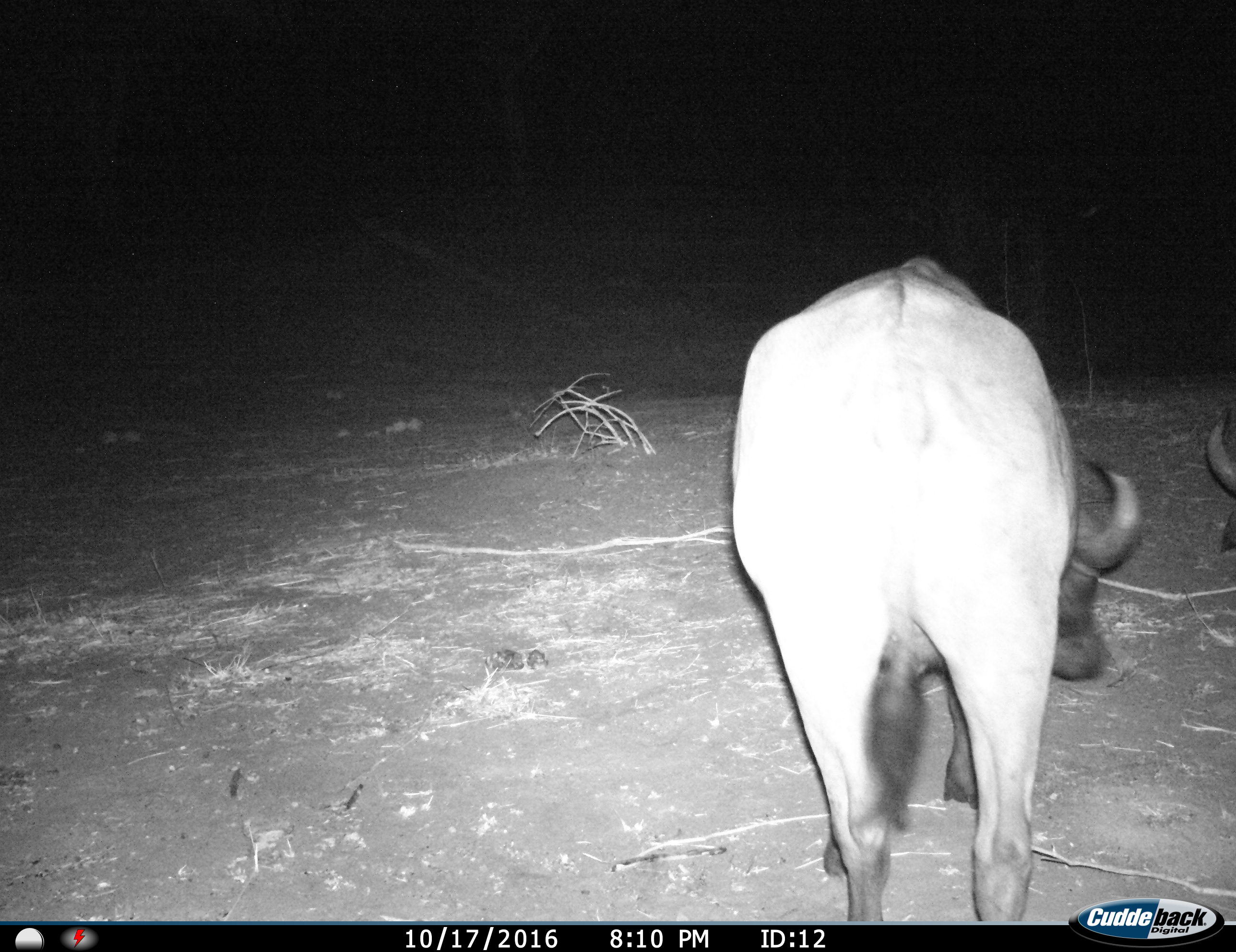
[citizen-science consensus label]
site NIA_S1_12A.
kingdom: Animalia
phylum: Chordata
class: Mammalia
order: Artiodactyla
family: Bovidae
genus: Syncerus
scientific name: Syncerus caffer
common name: african buffalo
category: buffalo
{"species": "buffalo (african buffalo) (Syncerus caffer)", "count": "2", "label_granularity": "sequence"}